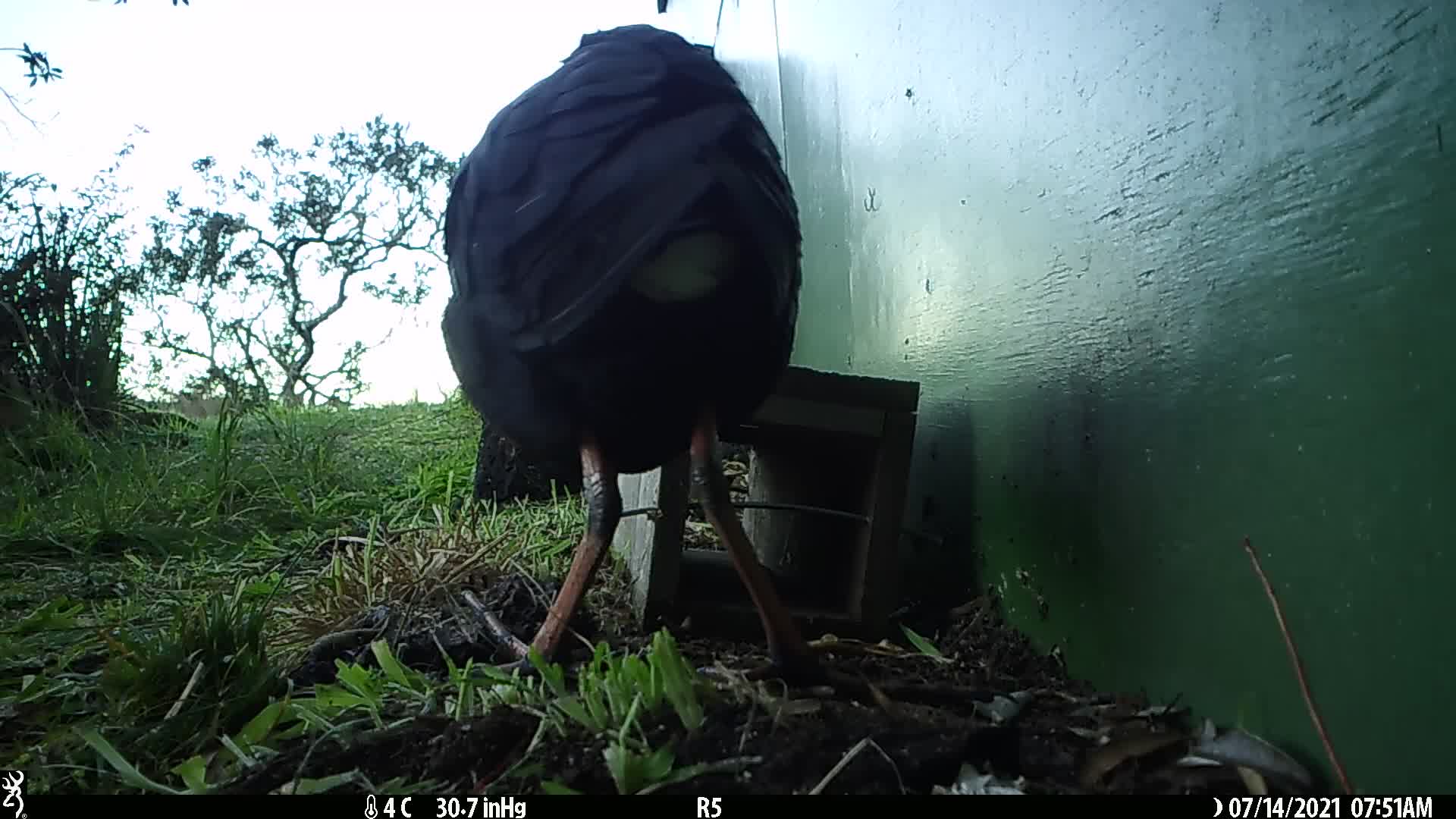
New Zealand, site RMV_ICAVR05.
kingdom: Animalia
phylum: Chordata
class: Aves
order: Gruiformes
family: Rallidae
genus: Porphyrio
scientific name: Porphyrio melanotus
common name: australasian swamphen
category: pukeko